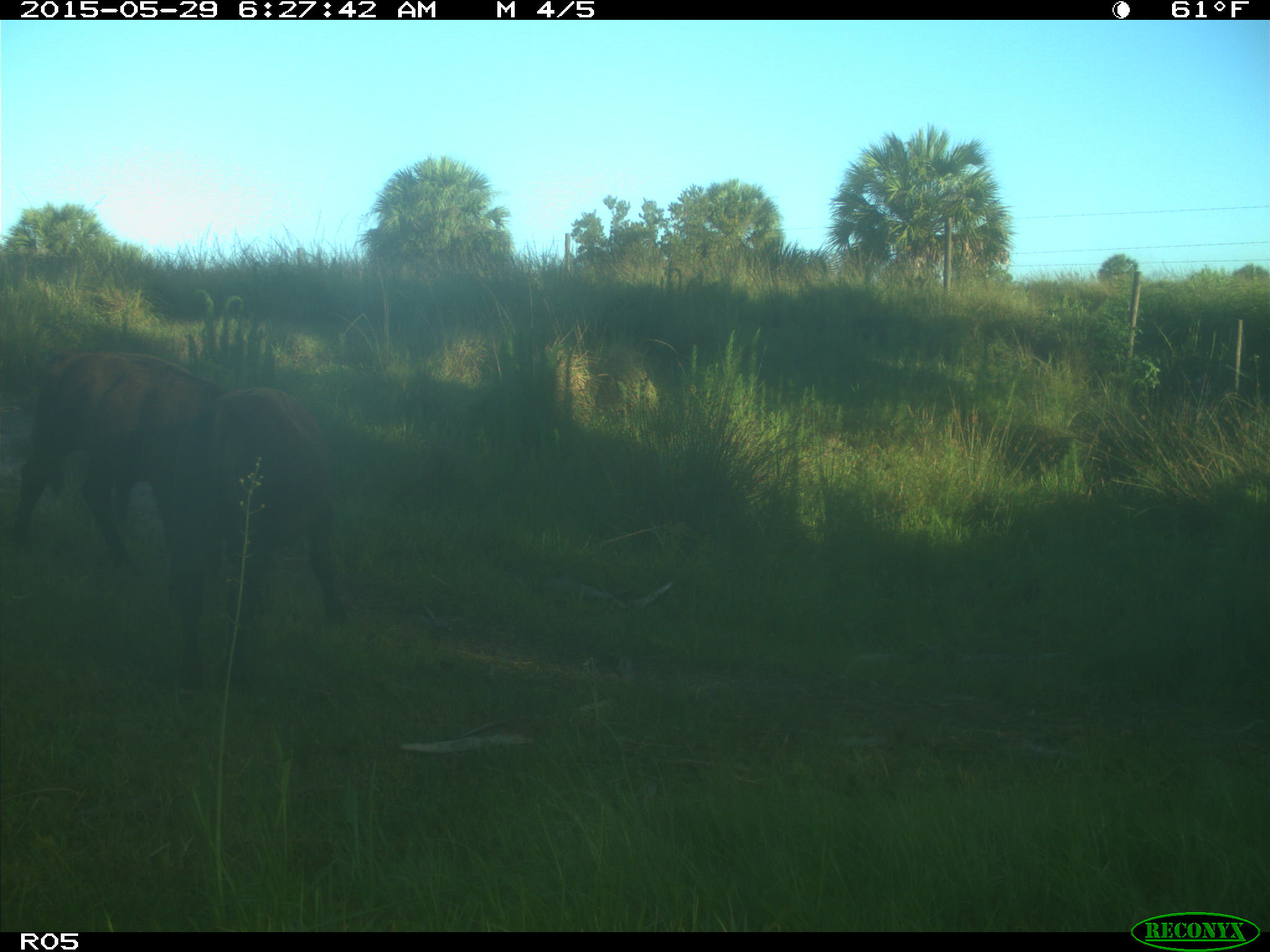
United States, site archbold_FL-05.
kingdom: Animalia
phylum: Chordata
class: Mammalia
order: Artiodactyla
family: Bovidae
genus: Bos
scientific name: Bos taurus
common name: domestic cow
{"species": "Bos taurus (domestic cow)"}